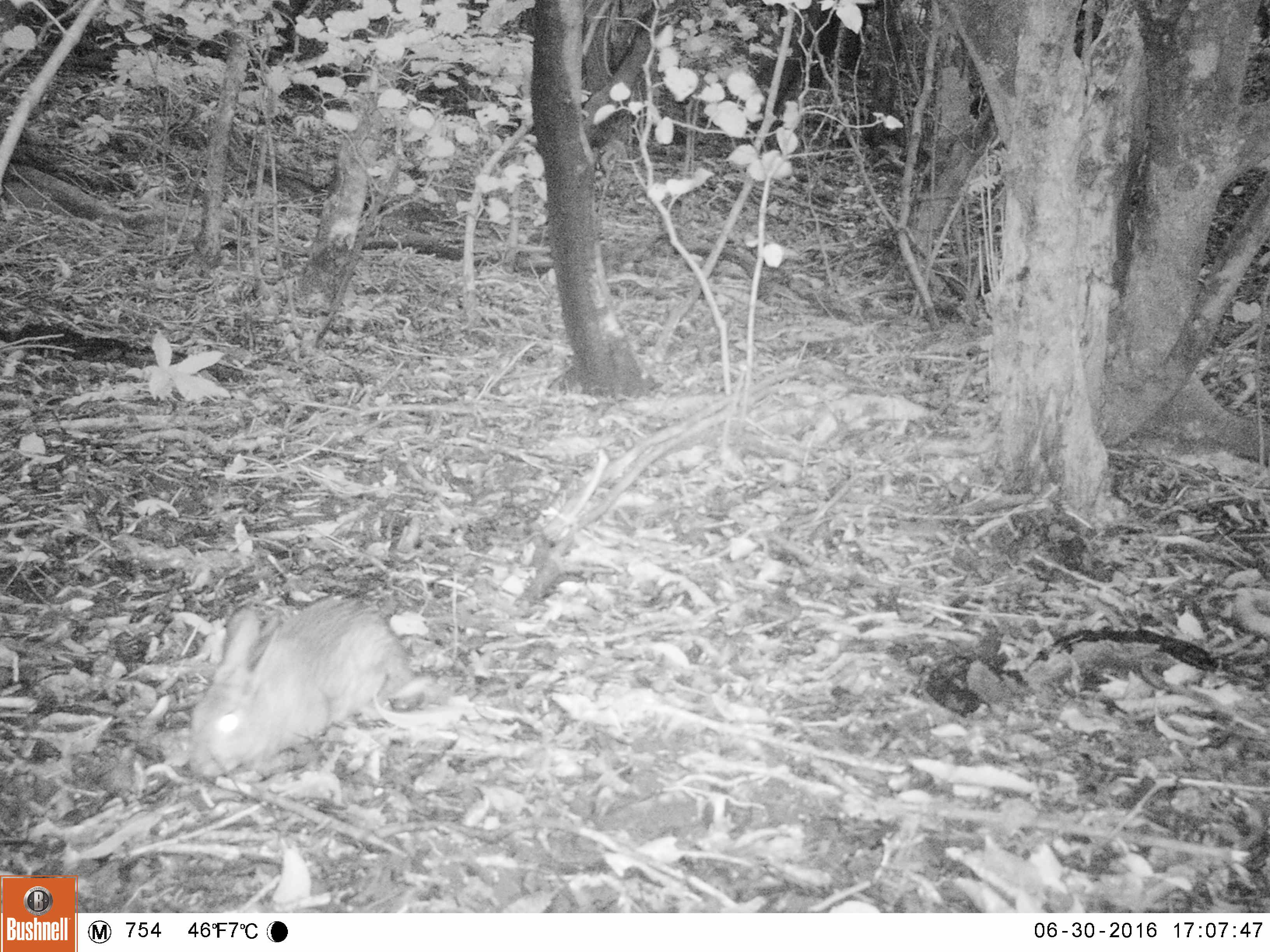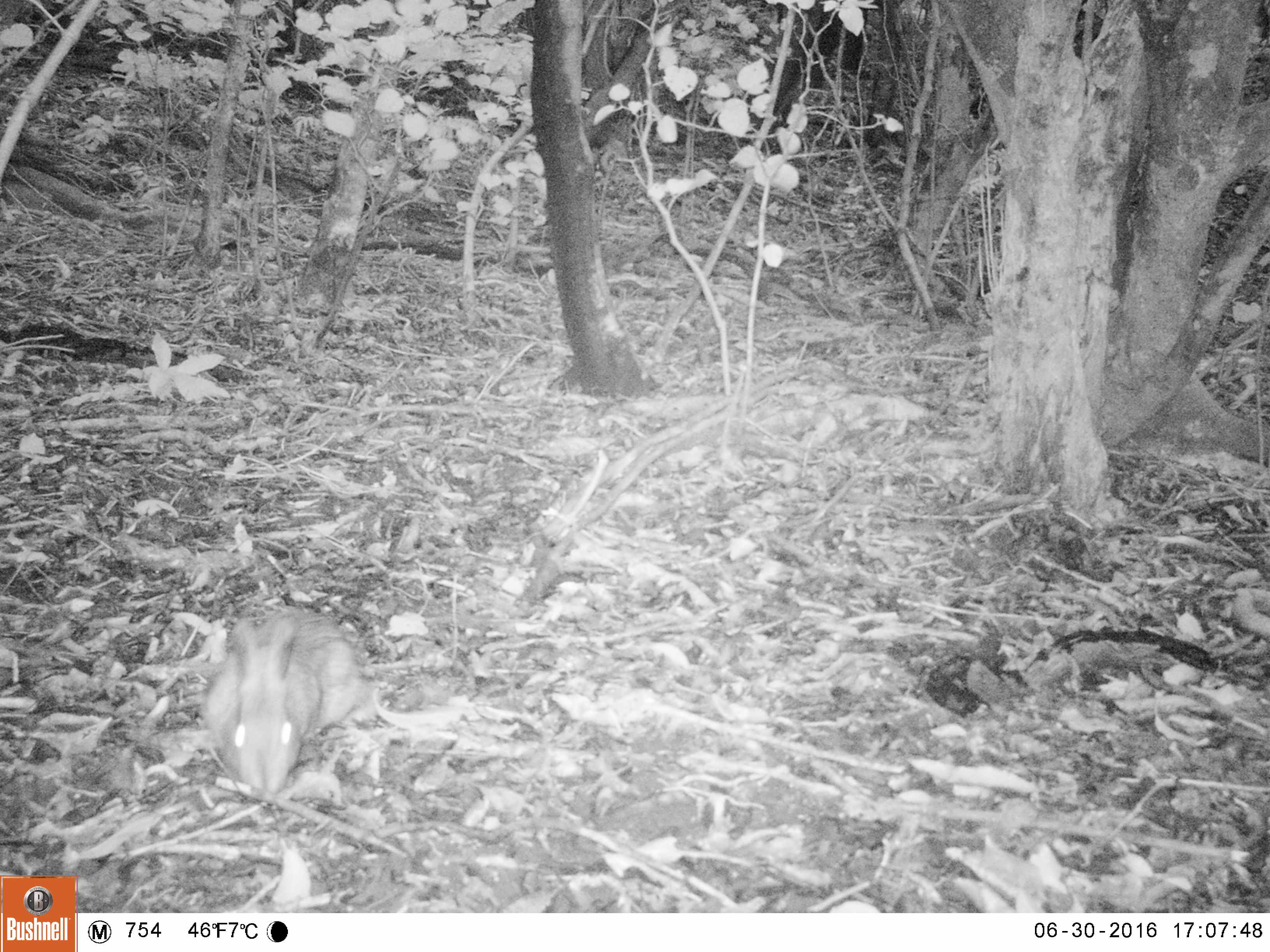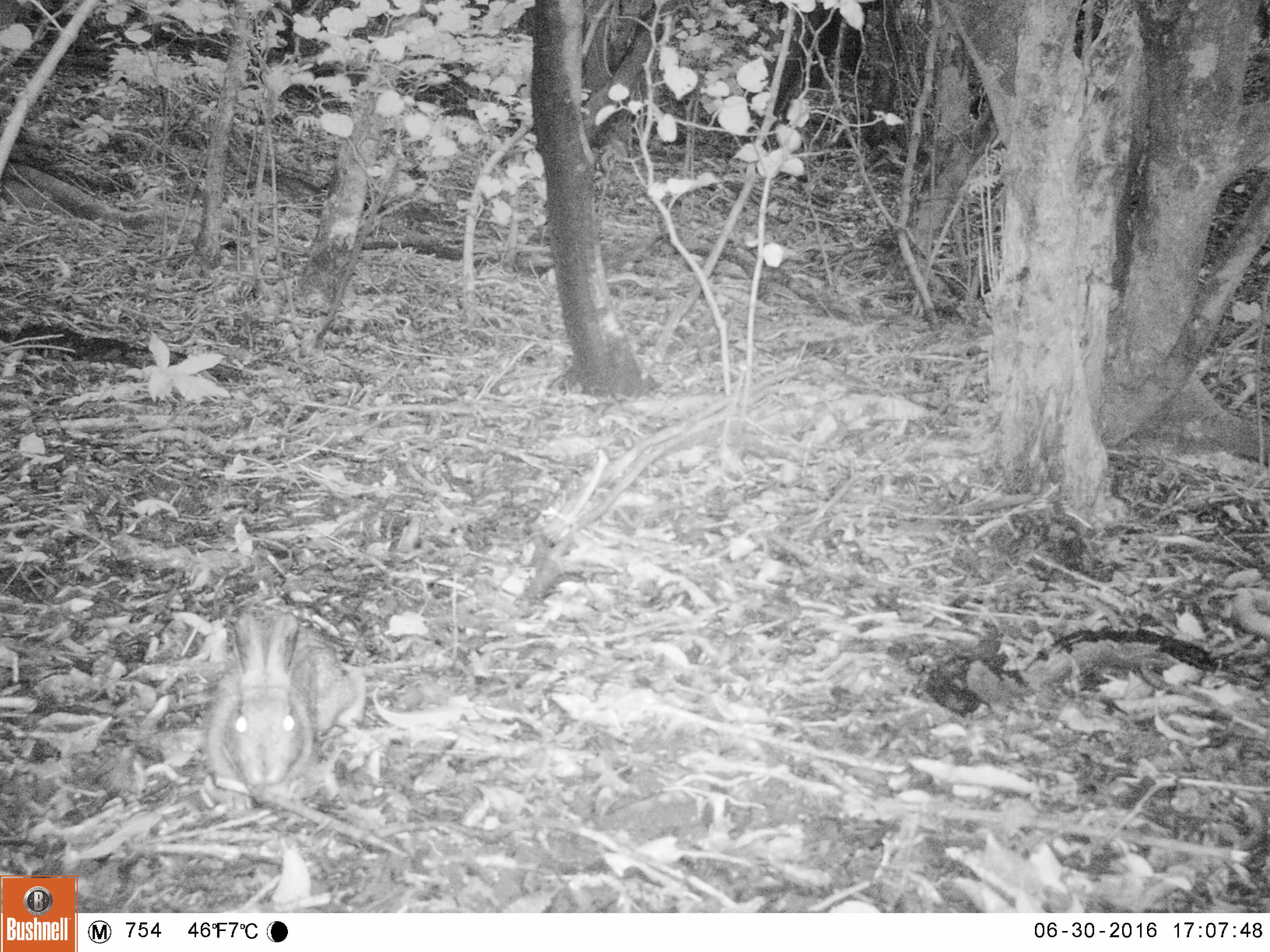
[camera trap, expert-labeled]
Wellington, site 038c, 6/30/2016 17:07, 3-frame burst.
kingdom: Animalia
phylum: Chordata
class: Mammalia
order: Lagomorpha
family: Leporidae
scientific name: Leporidae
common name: rabbit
Rabbit (Leporidae).